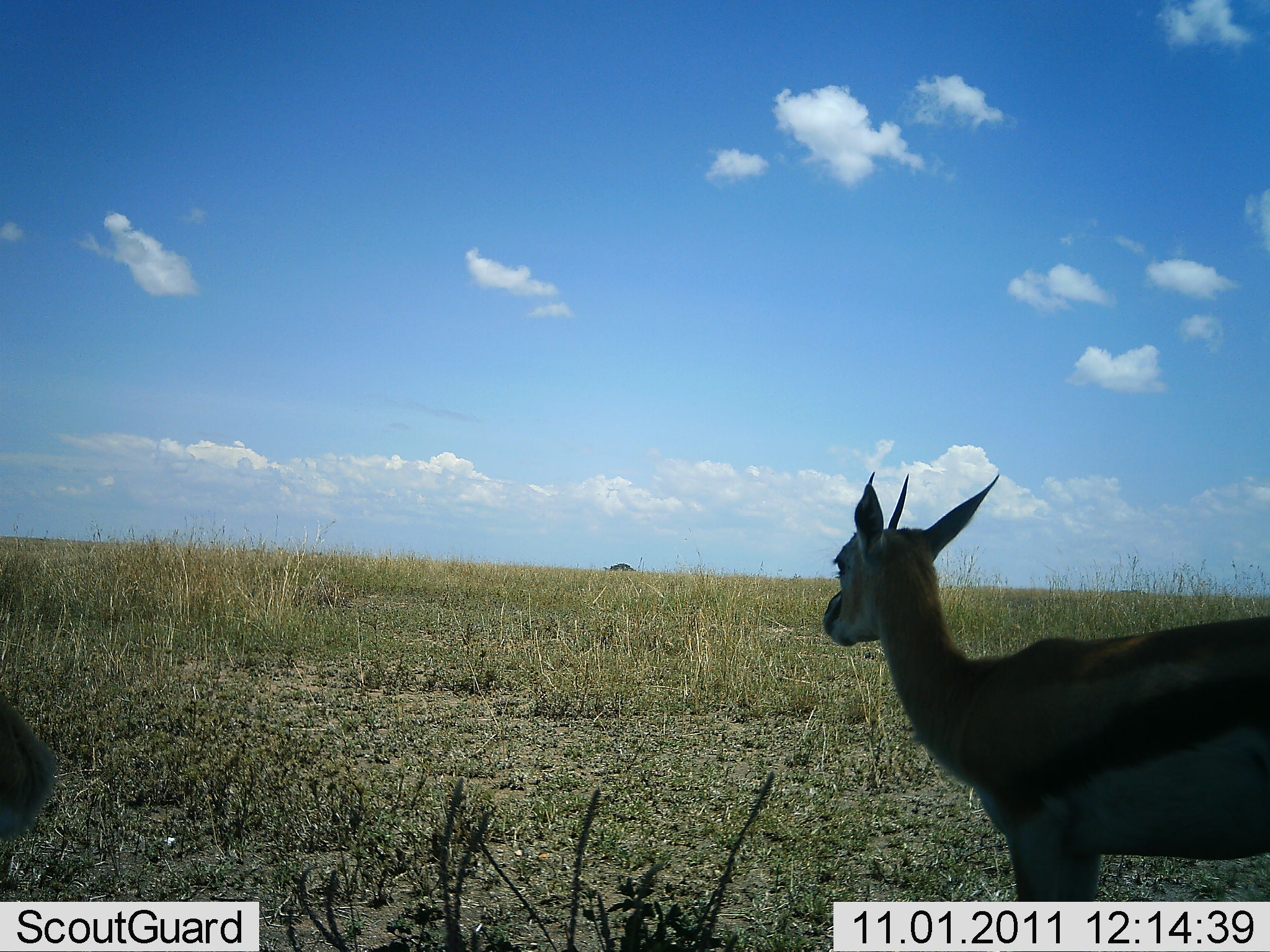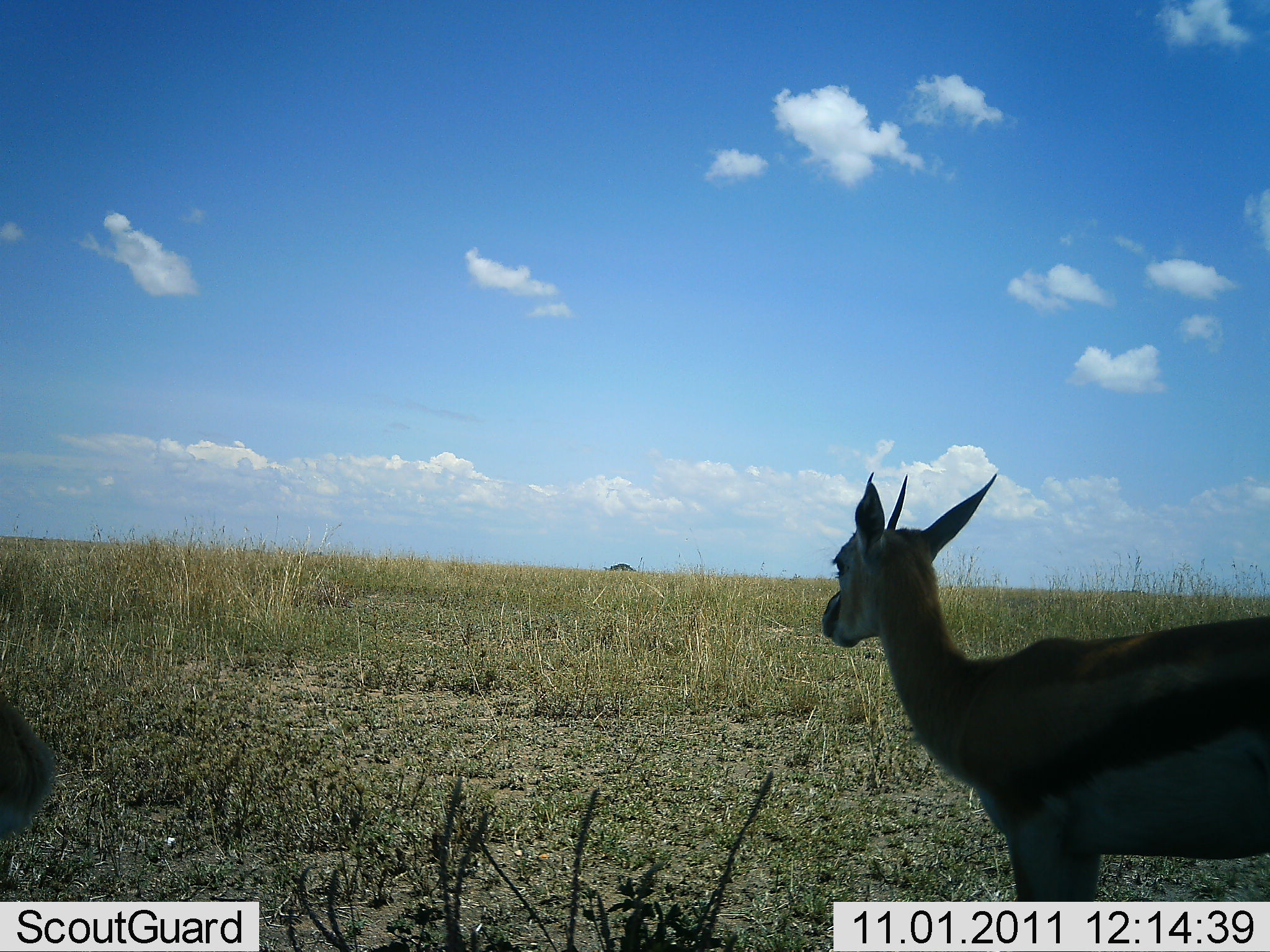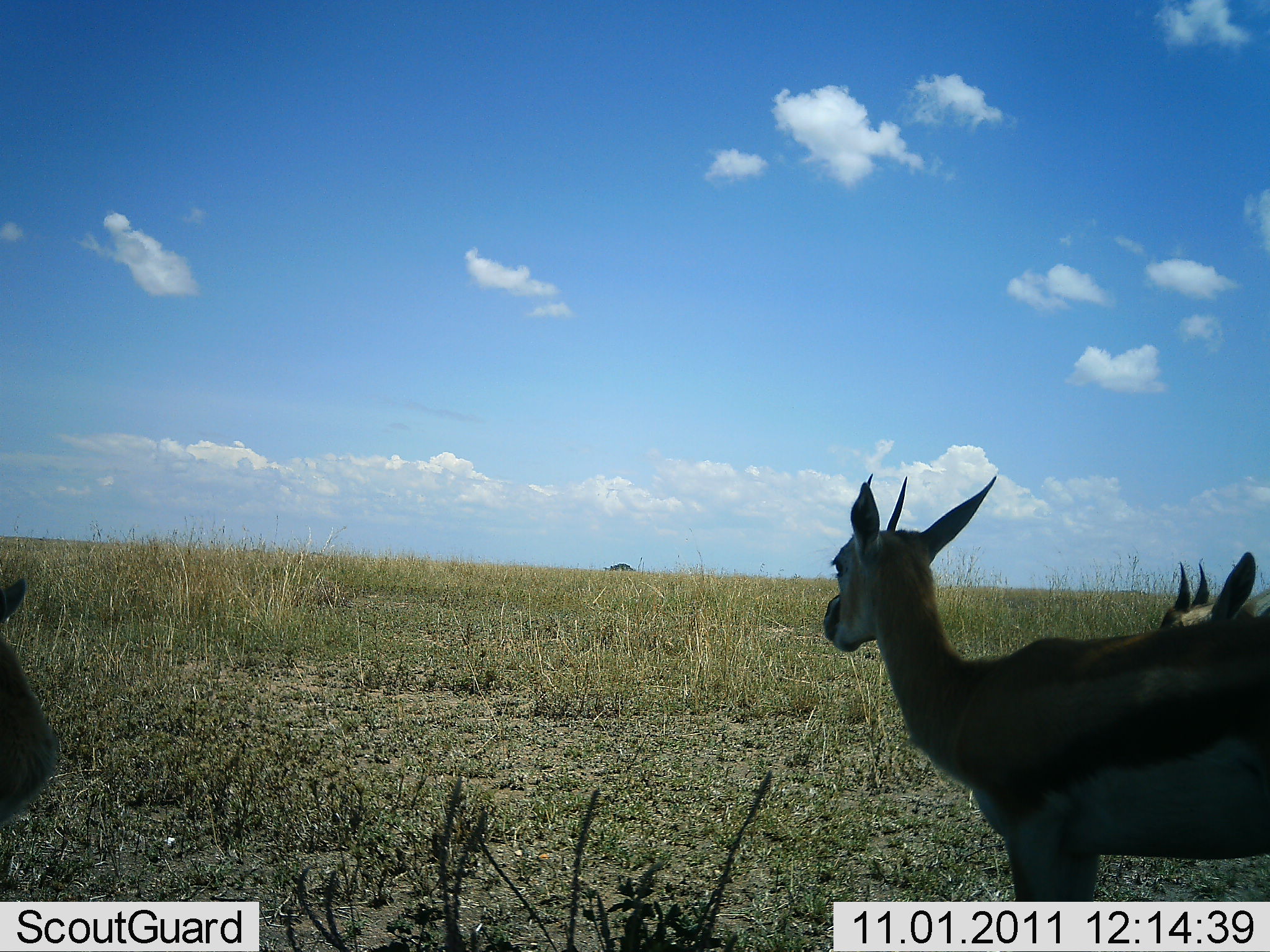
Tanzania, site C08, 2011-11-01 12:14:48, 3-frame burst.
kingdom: Animalia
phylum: Chordata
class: Mammalia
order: Artiodactyla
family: Bovidae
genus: Eudorcas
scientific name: Eudorcas thomsonii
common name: thomson's gazelle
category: gazellethomsons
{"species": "gazellethomsons (thomson's gazelle) (Eudorcas thomsonii)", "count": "3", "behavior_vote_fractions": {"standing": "92%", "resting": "0%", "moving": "8%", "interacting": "0%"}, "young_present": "0%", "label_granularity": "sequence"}